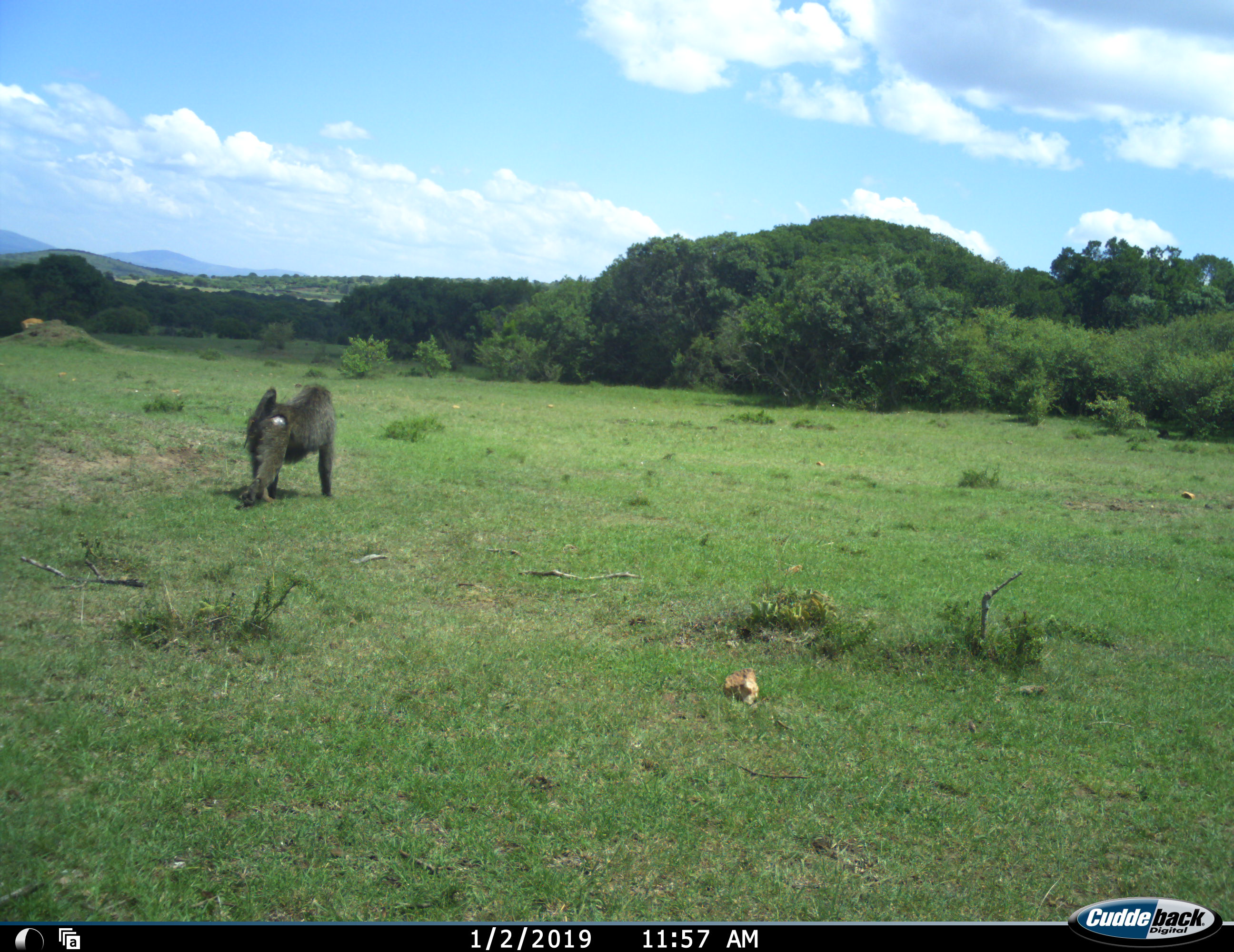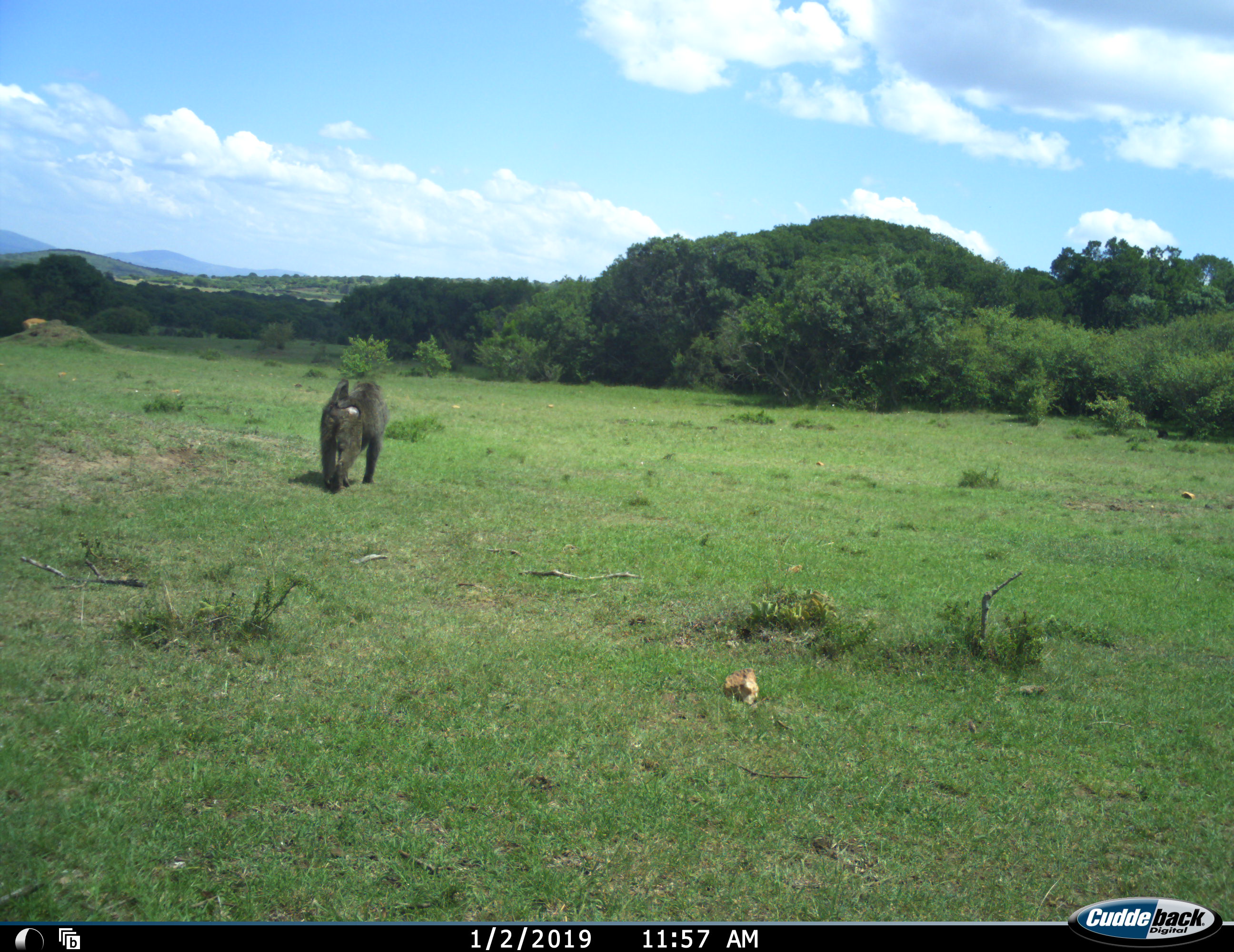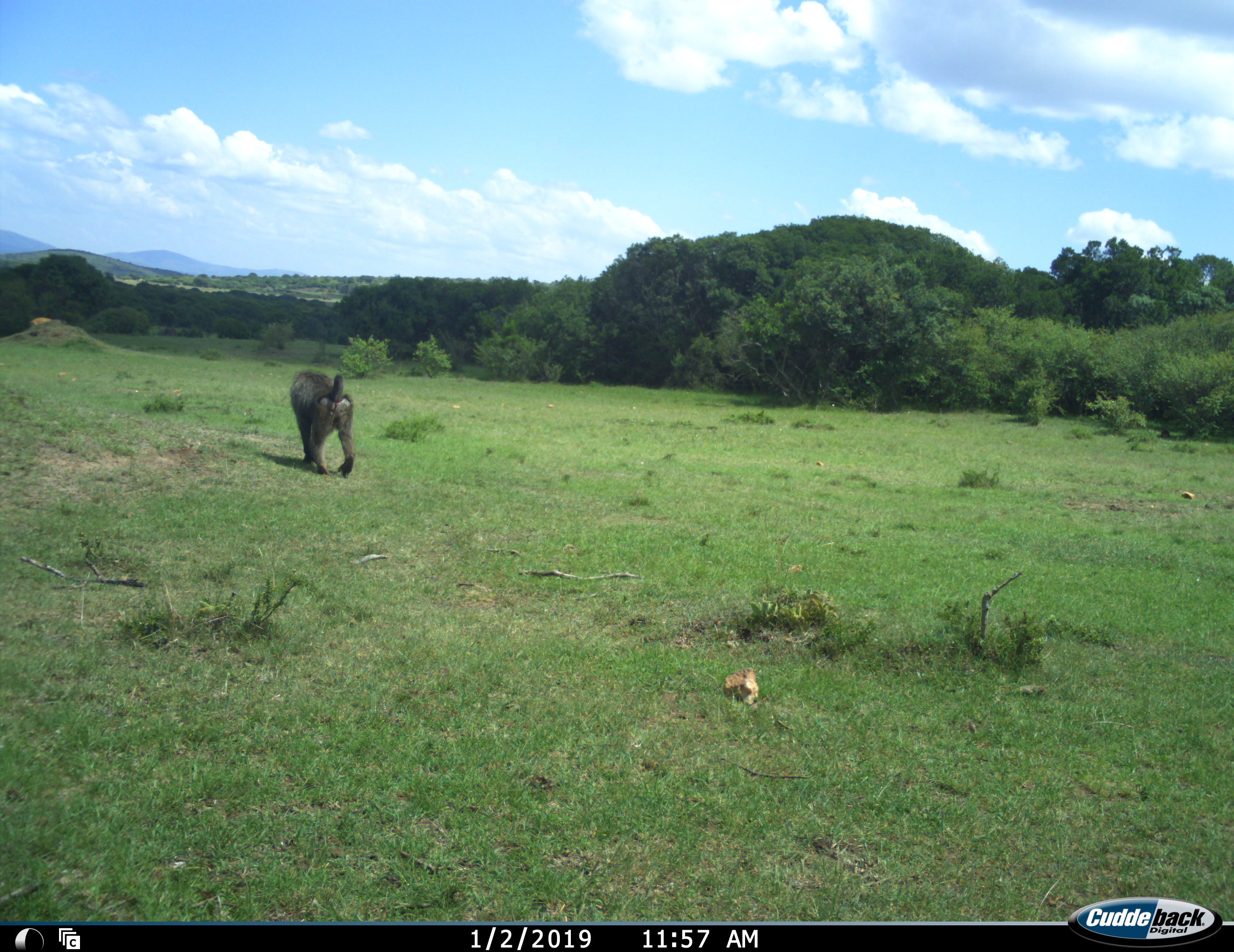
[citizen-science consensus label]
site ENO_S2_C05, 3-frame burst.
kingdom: Animalia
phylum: Chordata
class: Mammalia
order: Primates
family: Cercopithecidae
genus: Papio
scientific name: Papio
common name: baboon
Baboon (Papio), count 1. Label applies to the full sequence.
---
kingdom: Animalia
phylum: Chordata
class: Mammalia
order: Artiodactyla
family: Bovidae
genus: Aepyceros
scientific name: Aepyceros melampus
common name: impala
Impala (Aepyceros melampus), count 1. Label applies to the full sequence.